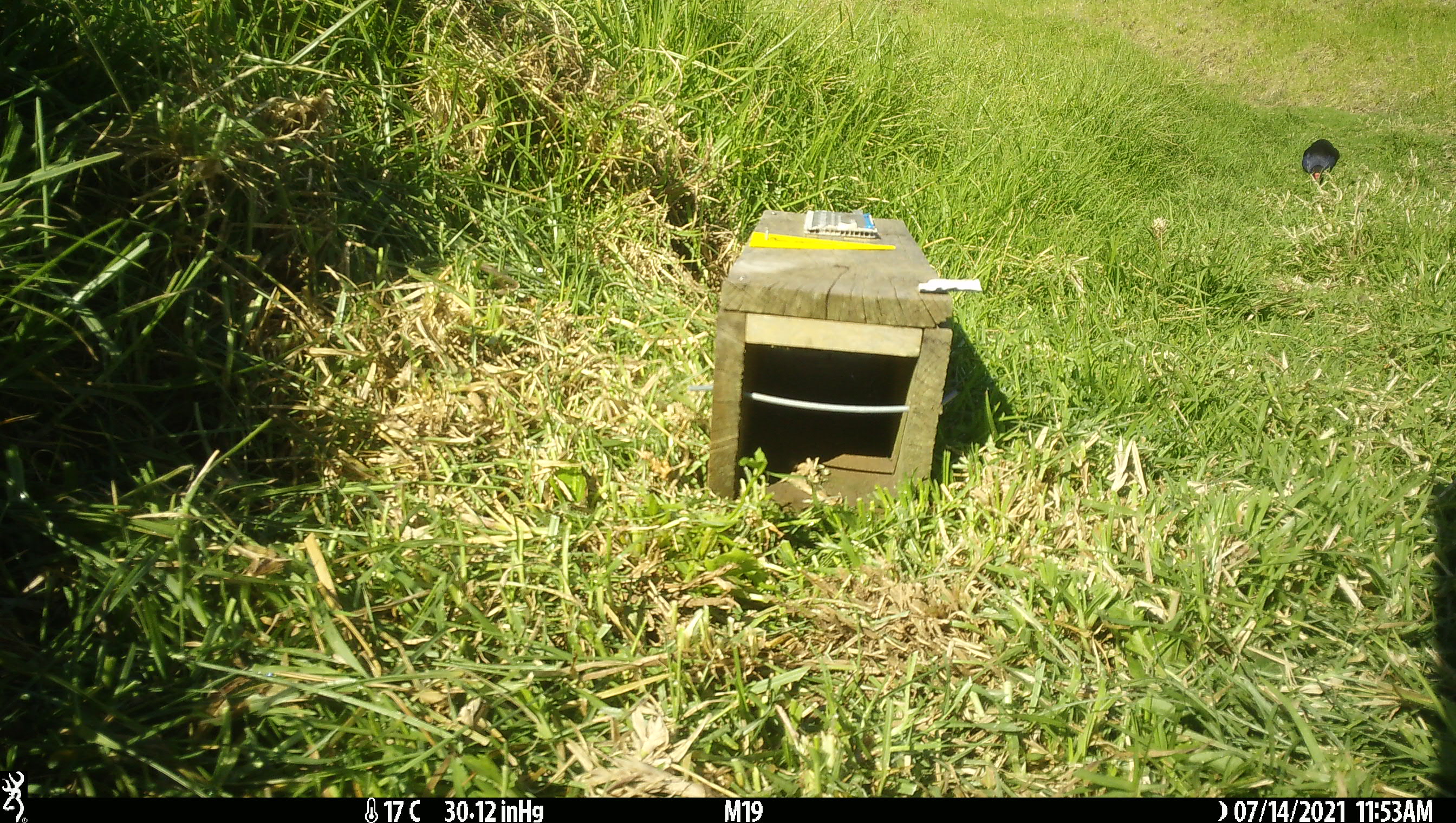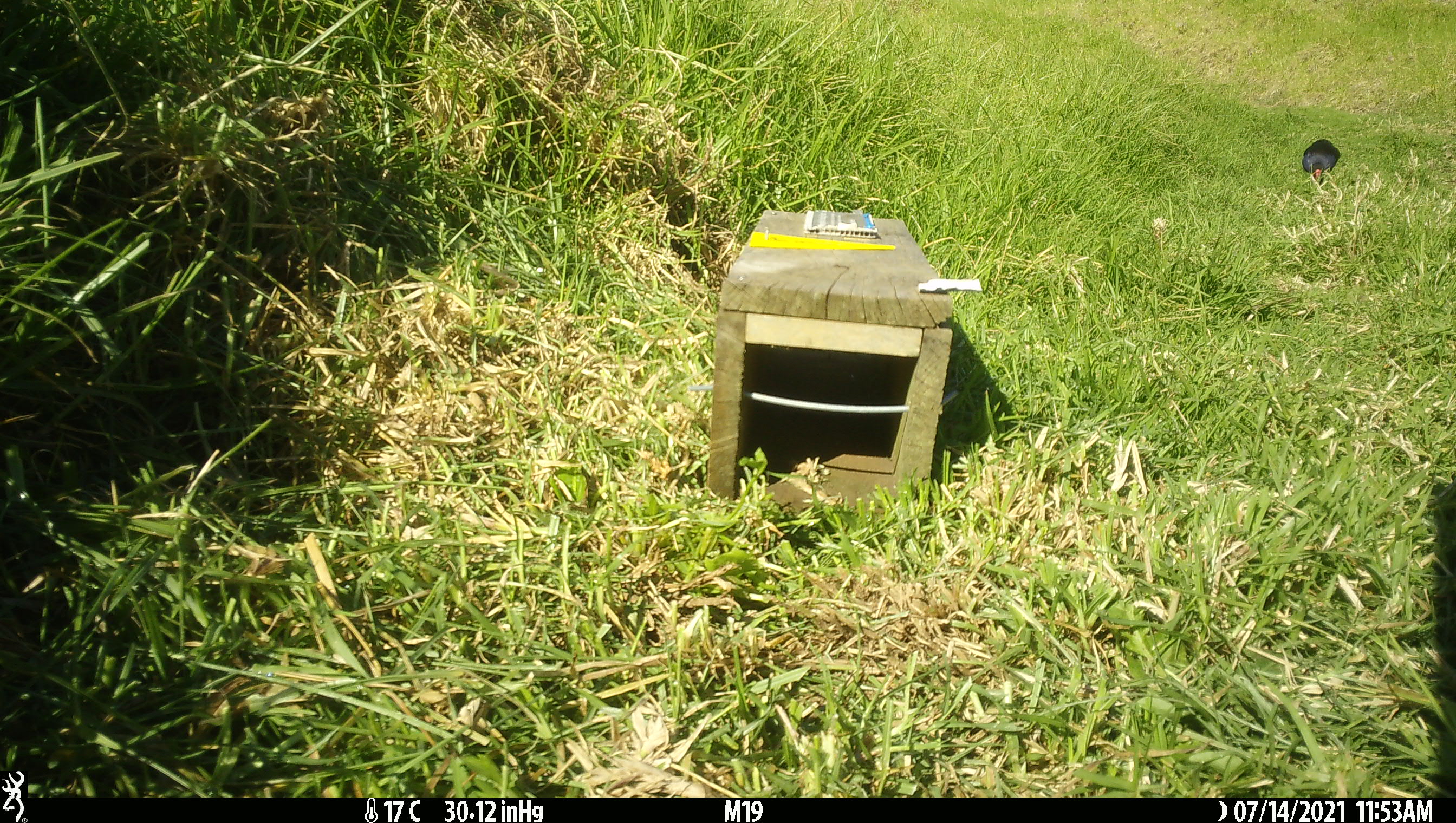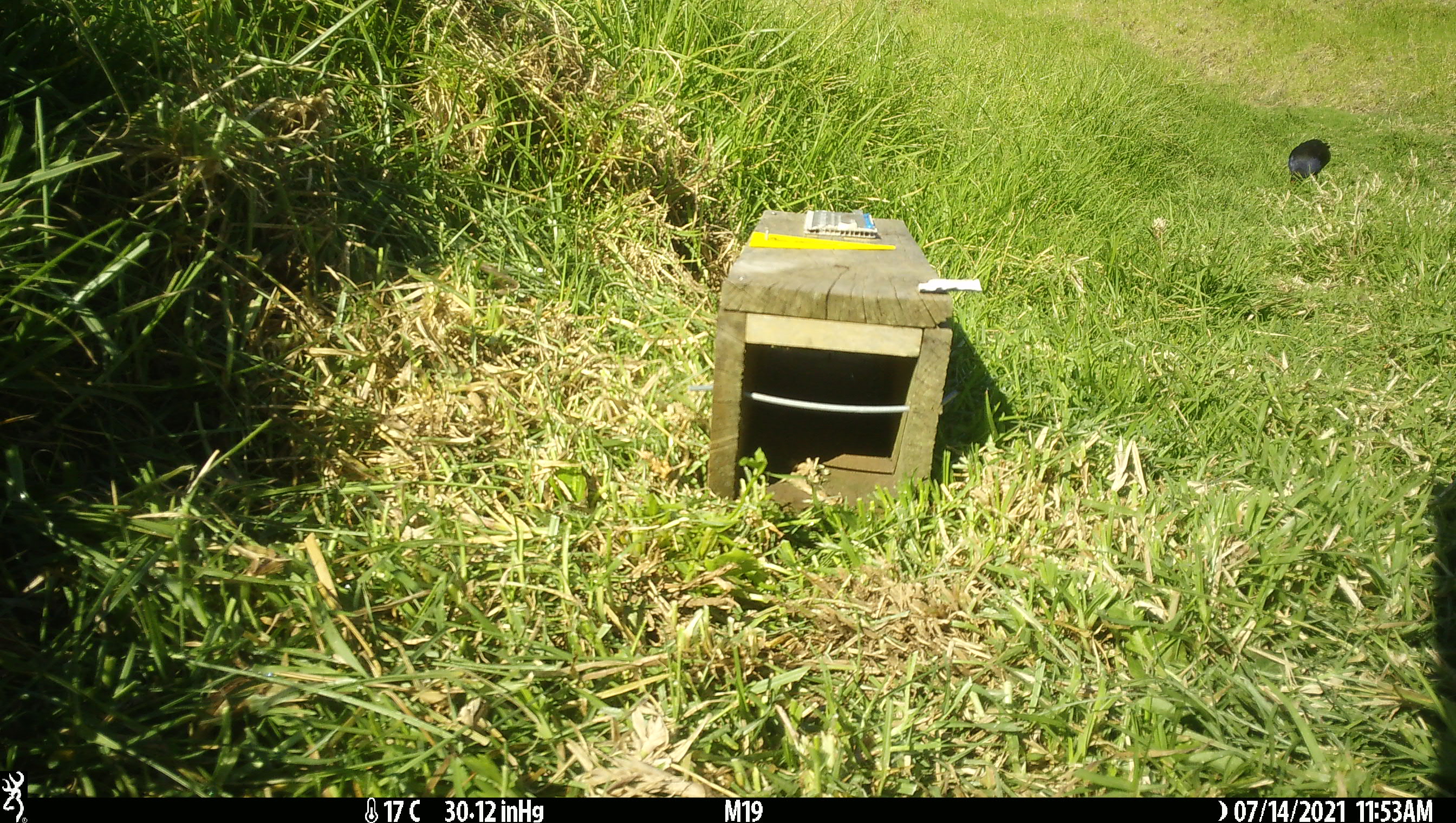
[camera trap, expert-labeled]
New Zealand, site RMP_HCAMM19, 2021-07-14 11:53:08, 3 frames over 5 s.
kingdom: Animalia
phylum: Chordata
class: Aves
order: Gruiformes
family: Rallidae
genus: Porphyrio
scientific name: Porphyrio melanotus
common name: australasian swamphen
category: pukeko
Pukeko (australasian swamphen) (Porphyrio melanotus).